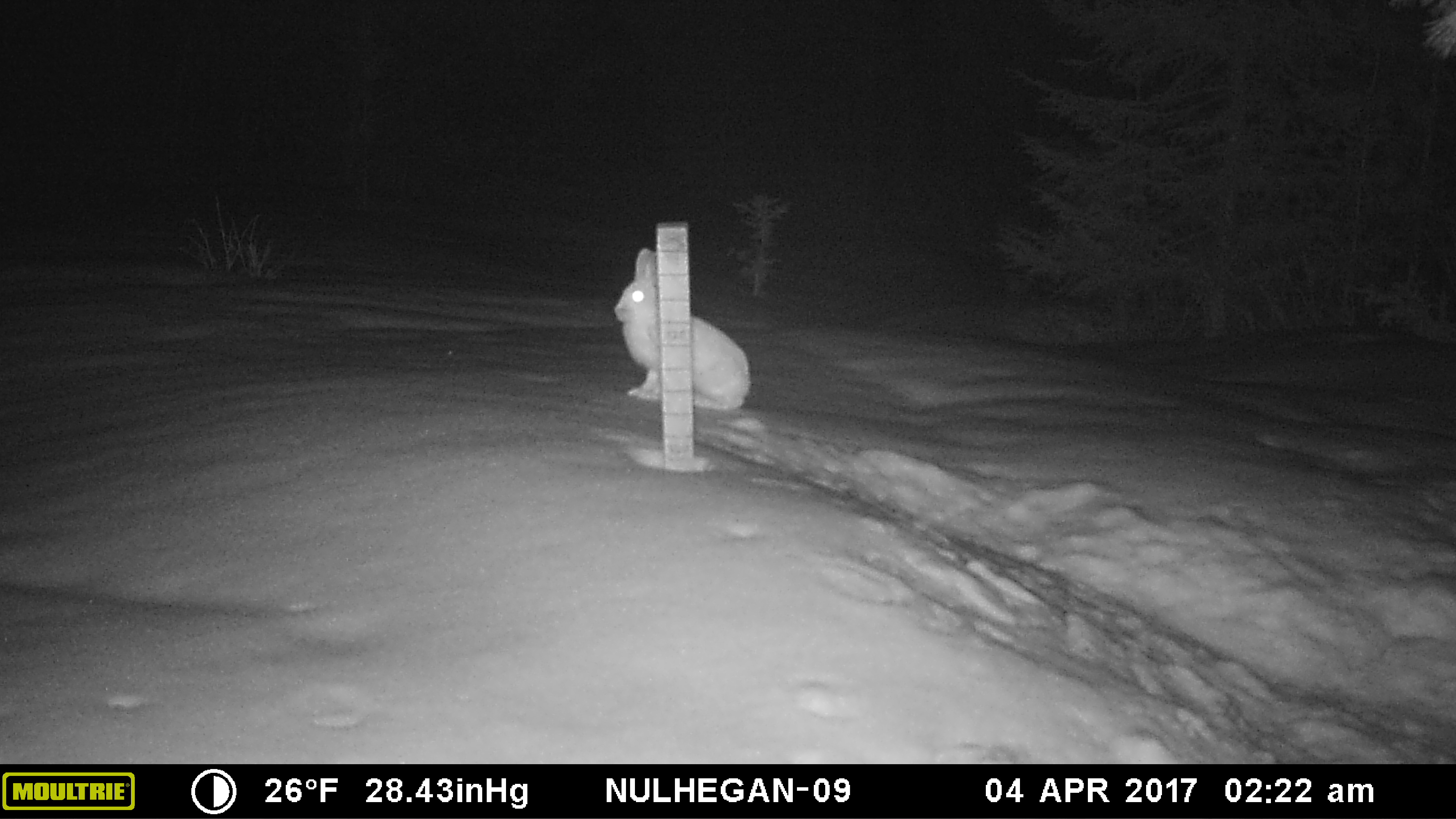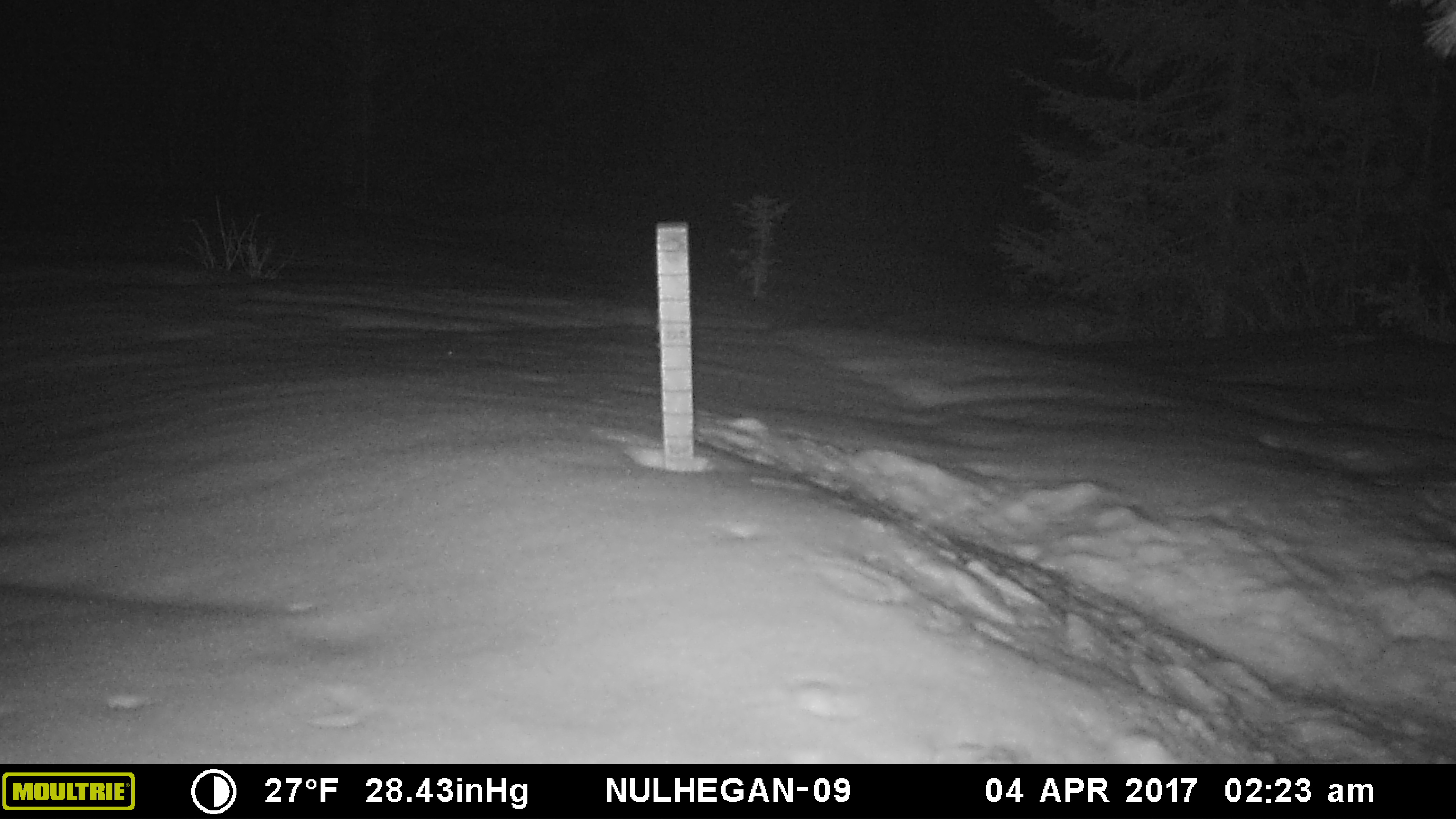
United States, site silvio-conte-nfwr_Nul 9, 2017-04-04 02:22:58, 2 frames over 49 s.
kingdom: Animalia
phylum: Chordata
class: Mammalia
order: Lagomorpha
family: Leporidae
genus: Lepus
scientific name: Lepus americanus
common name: snowshoe hare